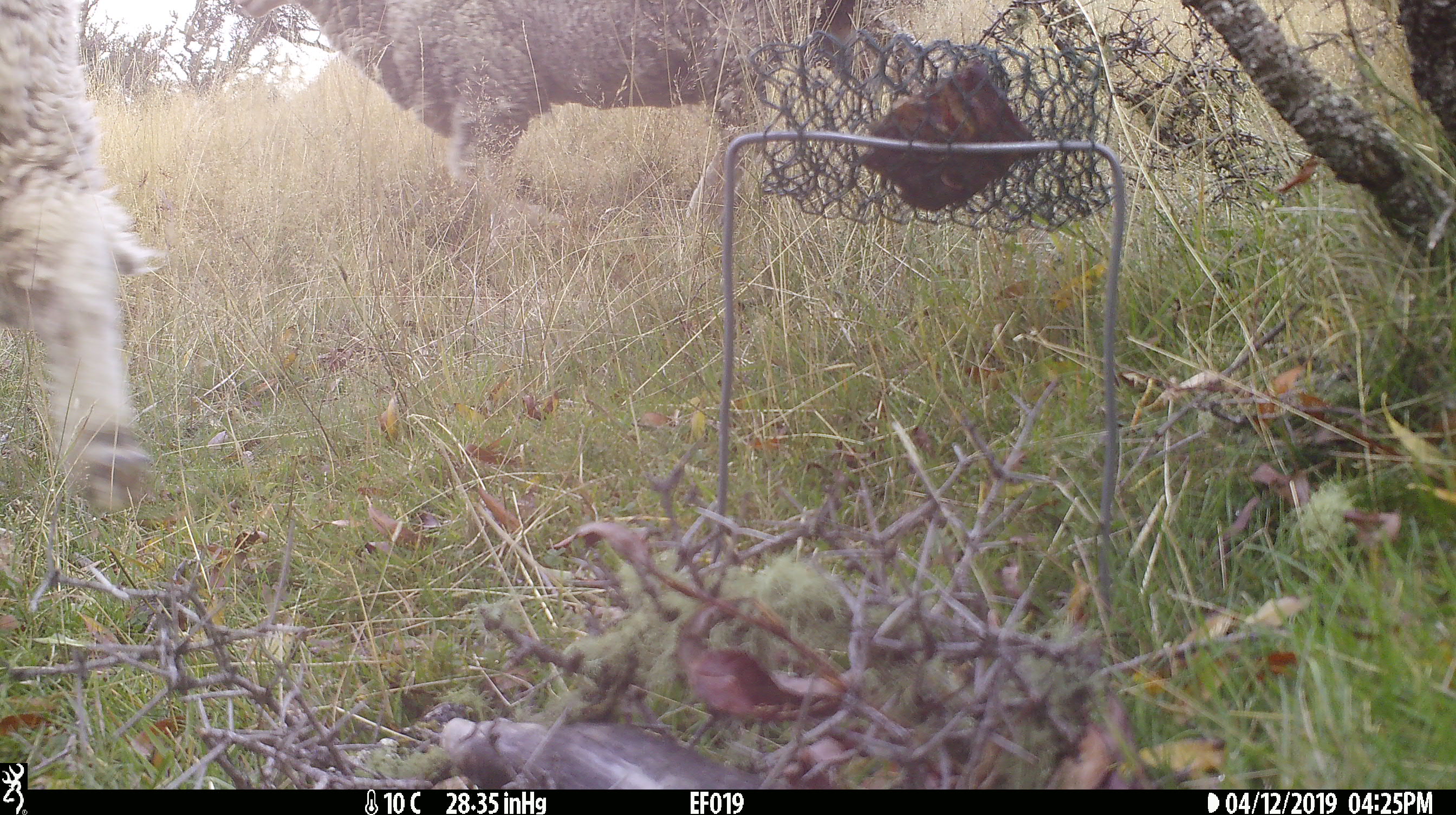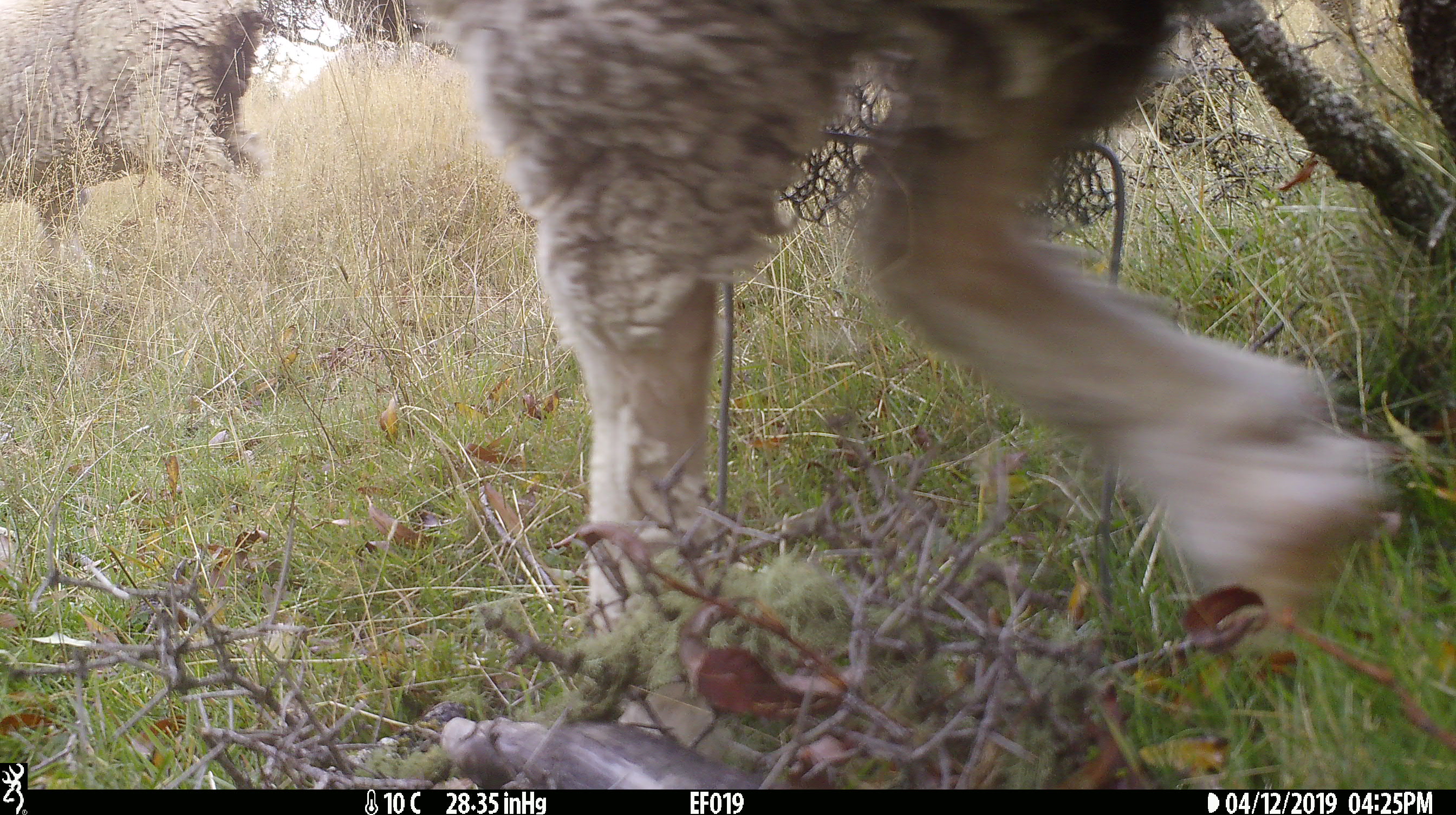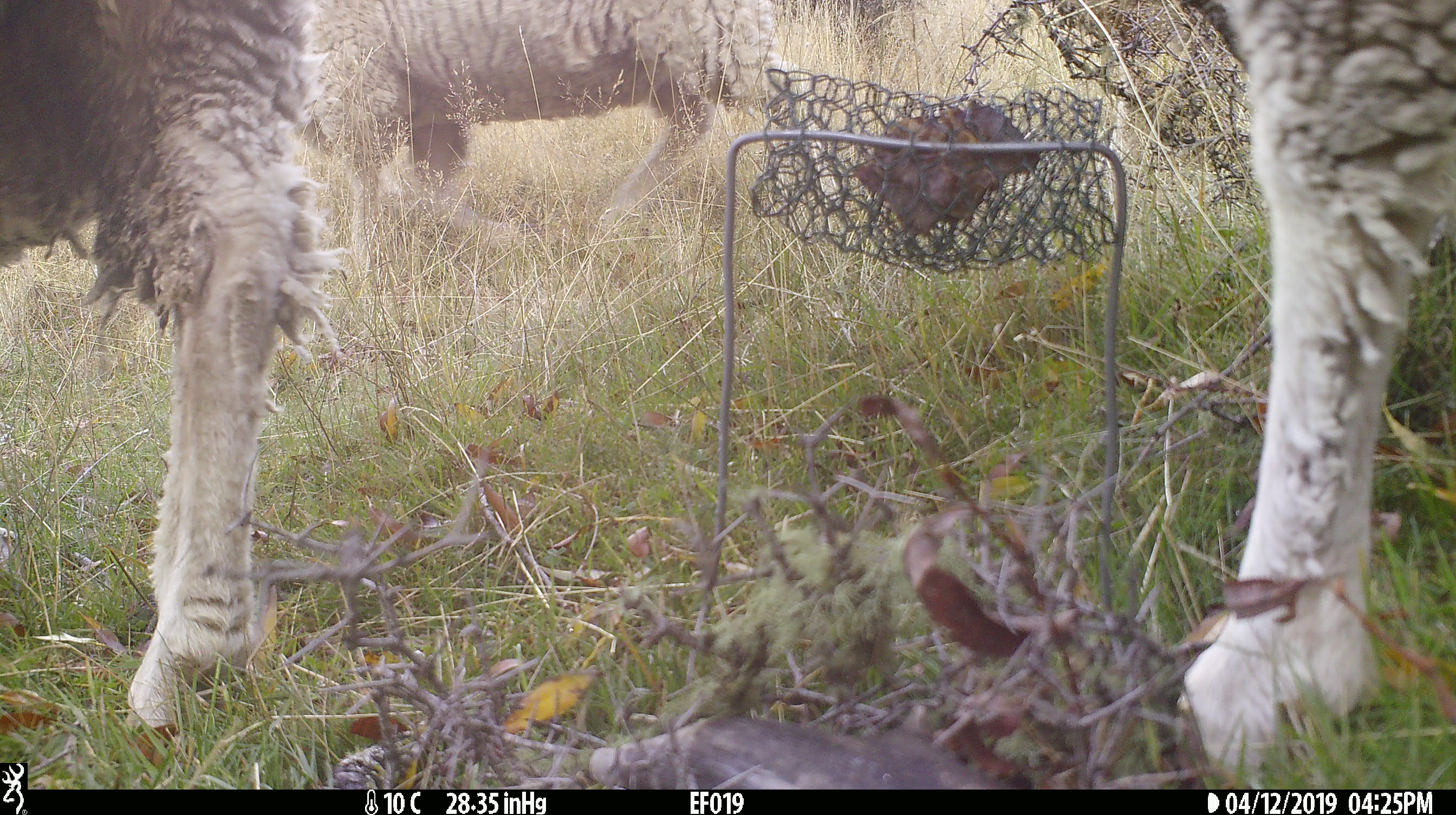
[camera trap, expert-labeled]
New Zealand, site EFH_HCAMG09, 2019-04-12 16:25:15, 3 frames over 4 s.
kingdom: Animalia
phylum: Chordata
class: Mammalia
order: Artiodactyla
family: Bovidae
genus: Ovis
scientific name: Ovis aries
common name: domestic sheep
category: sheep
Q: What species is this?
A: Sheep (domestic sheep) (Ovis aries).